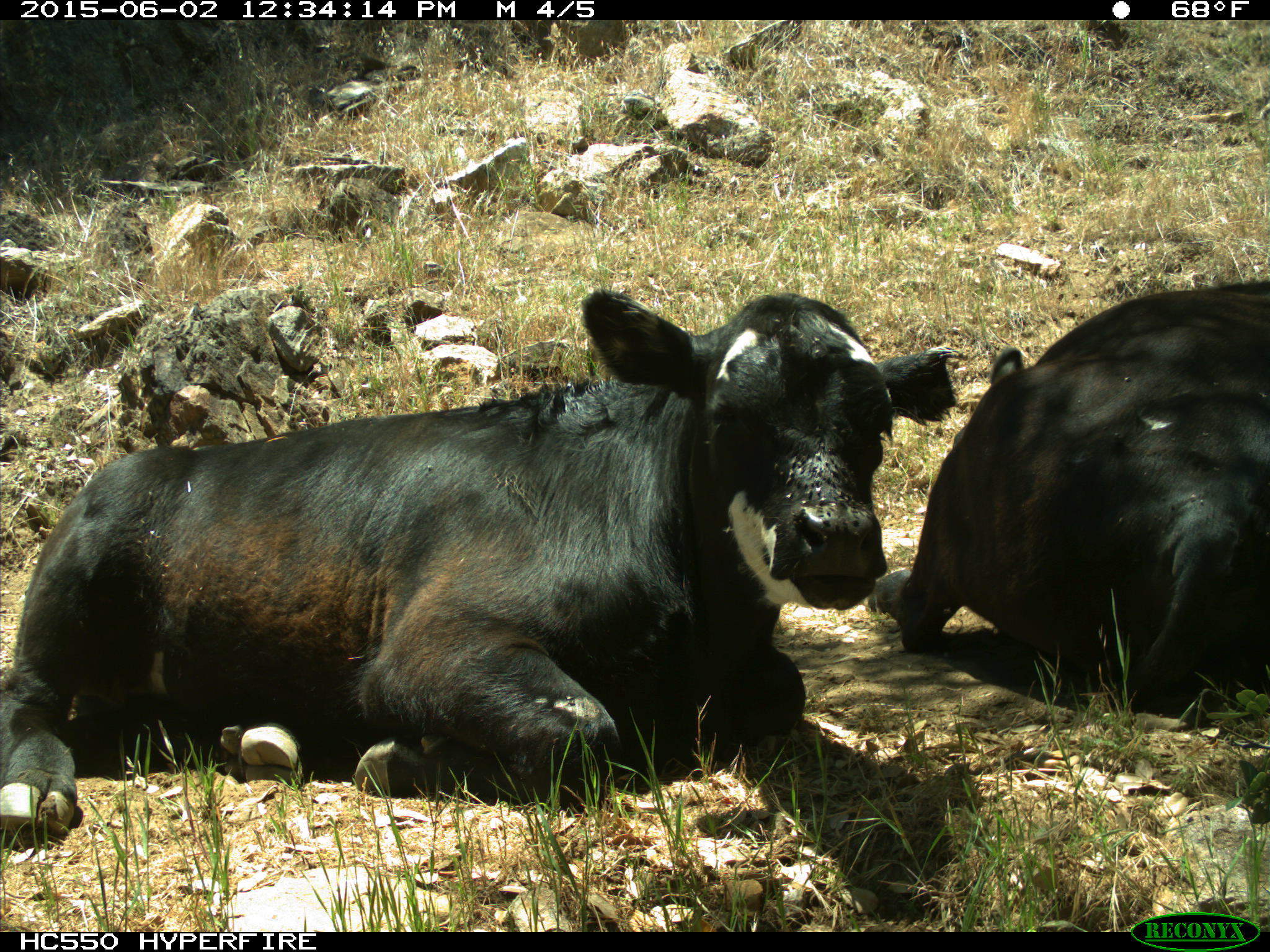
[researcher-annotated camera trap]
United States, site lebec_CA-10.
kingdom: Animalia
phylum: Chordata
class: Mammalia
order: Artiodactyla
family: Bovidae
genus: Bos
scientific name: Bos taurus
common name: domestic cow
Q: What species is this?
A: Bos taurus (domestic cow).